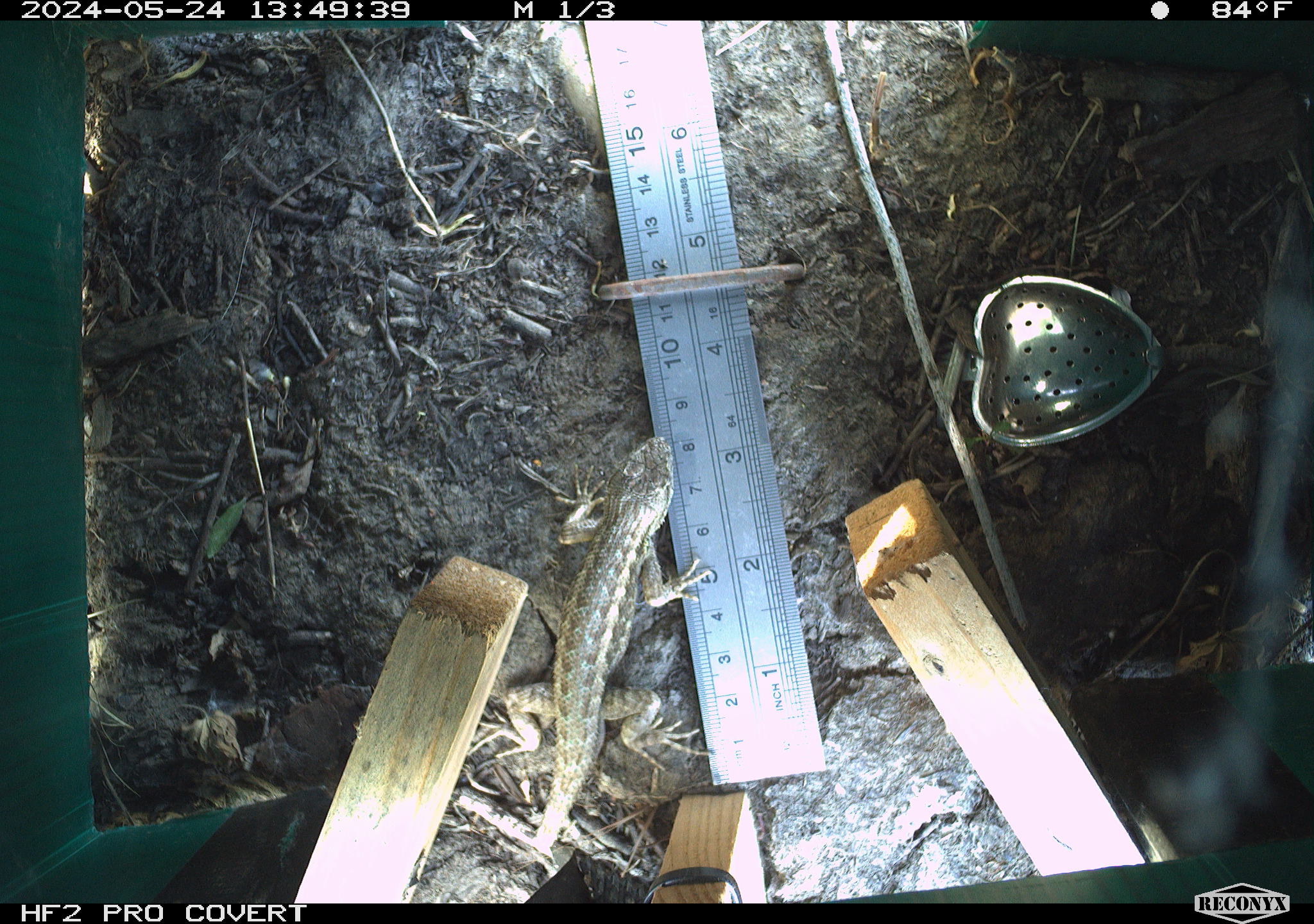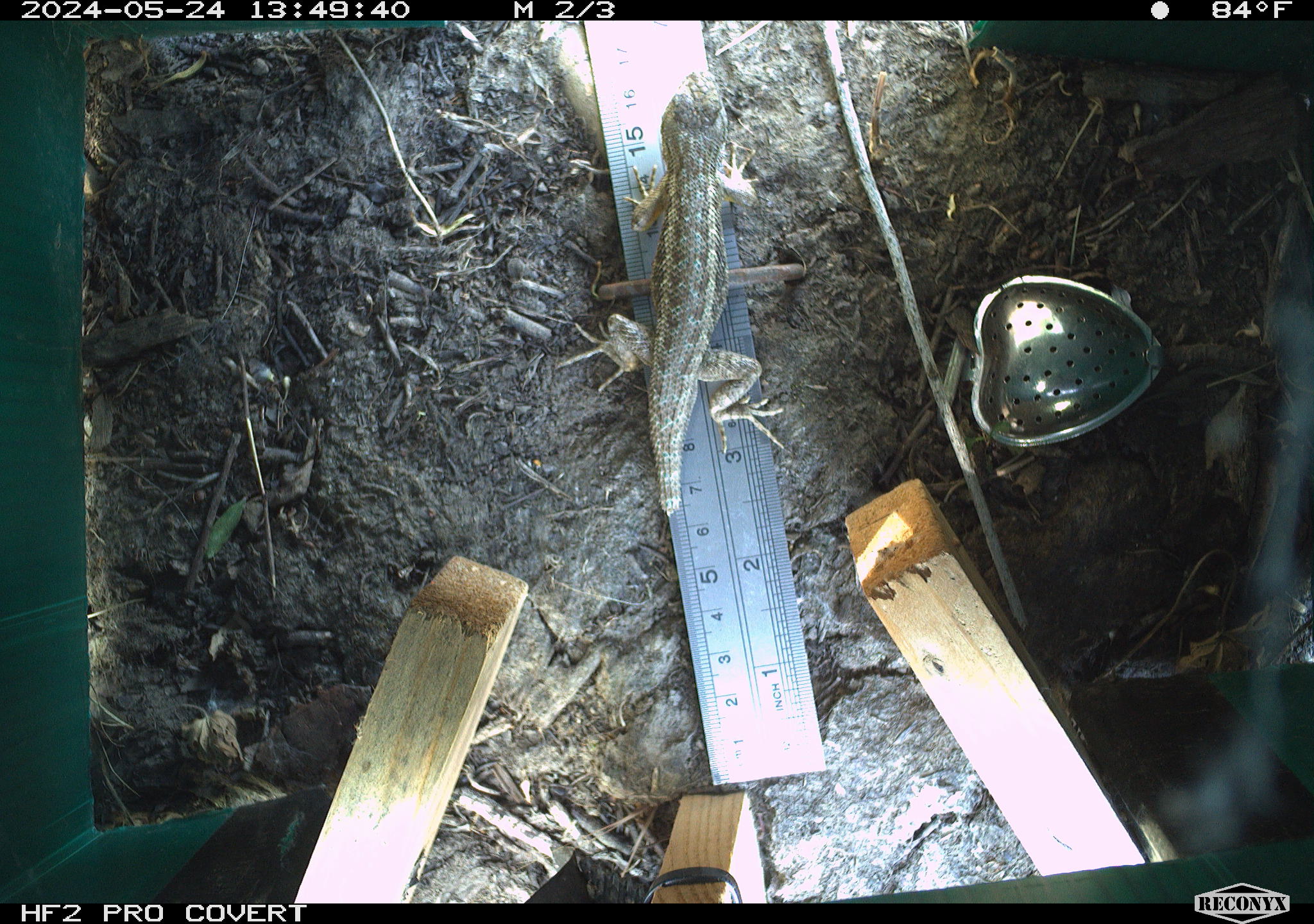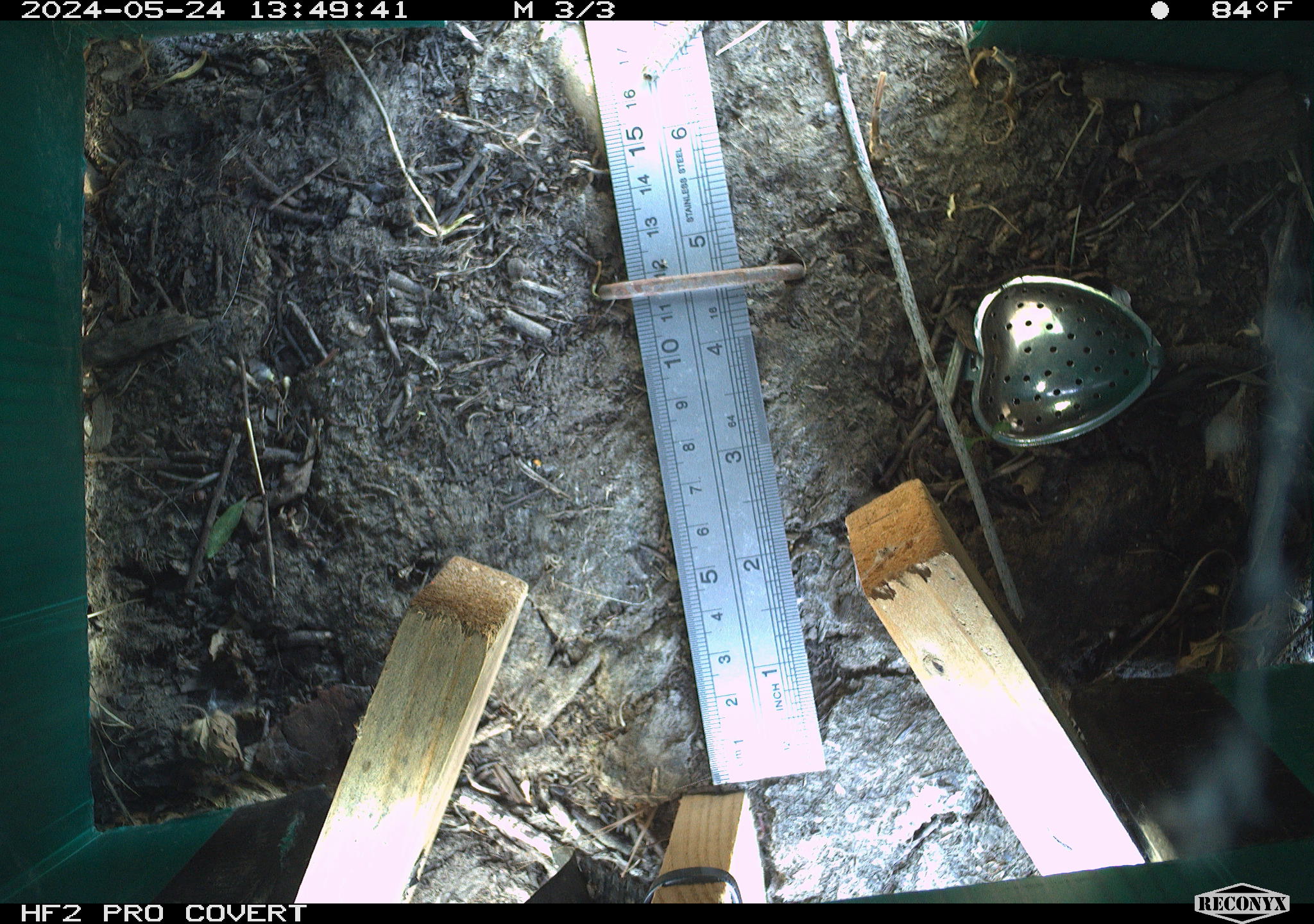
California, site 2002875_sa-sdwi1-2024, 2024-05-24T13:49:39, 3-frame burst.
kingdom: Animalia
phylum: Chordata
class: Reptilia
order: Squamata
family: Phrynosomatidae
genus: Sceloporus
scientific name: Sceloporus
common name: spiny lizards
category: sceloporus species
Sceloporus species (spiny lizards) (Sceloporus).